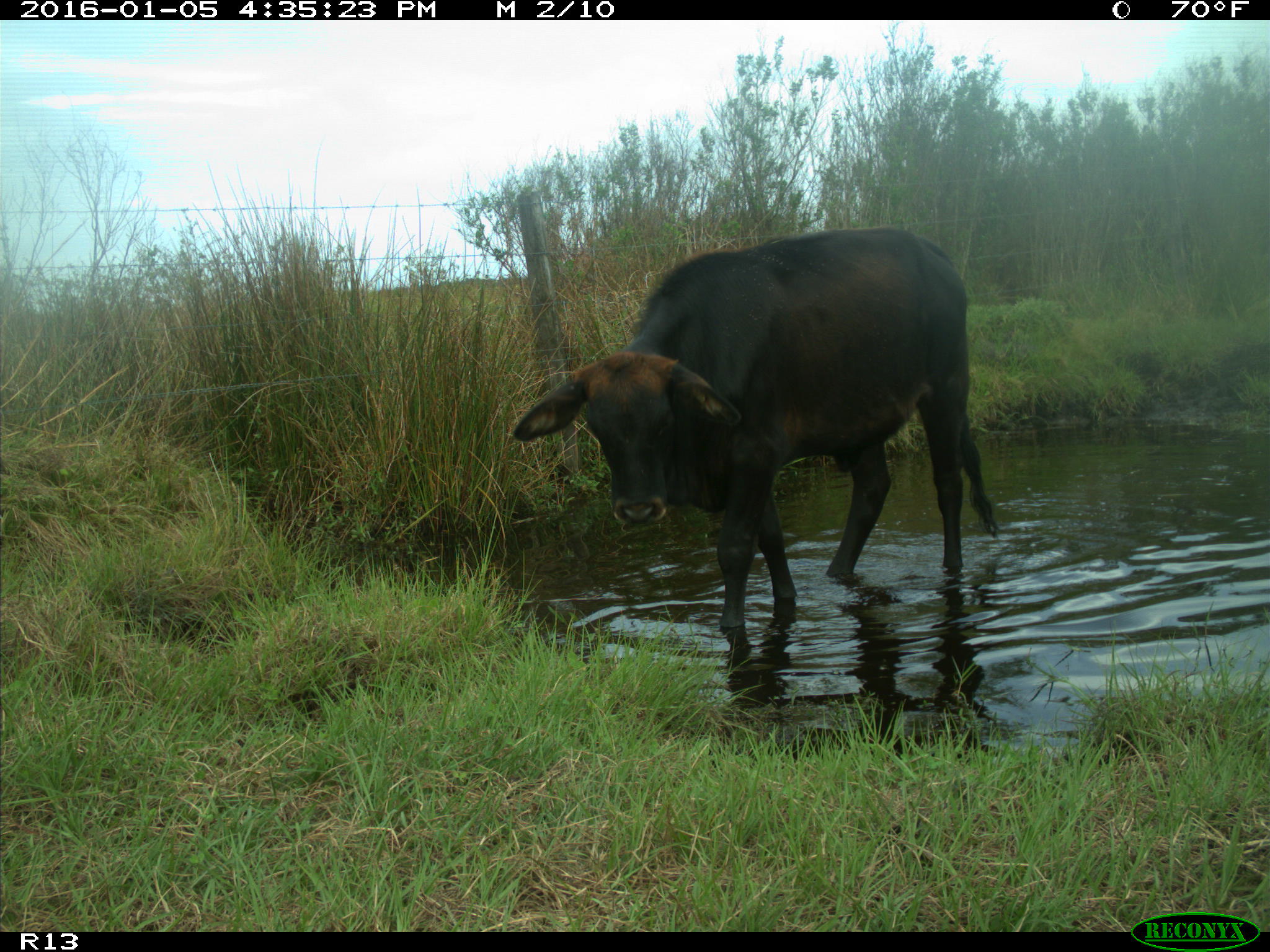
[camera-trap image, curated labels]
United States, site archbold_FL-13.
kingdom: Animalia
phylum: Chordata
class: Mammalia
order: Artiodactyla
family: Bovidae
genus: Bos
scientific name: Bos taurus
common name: domestic cow